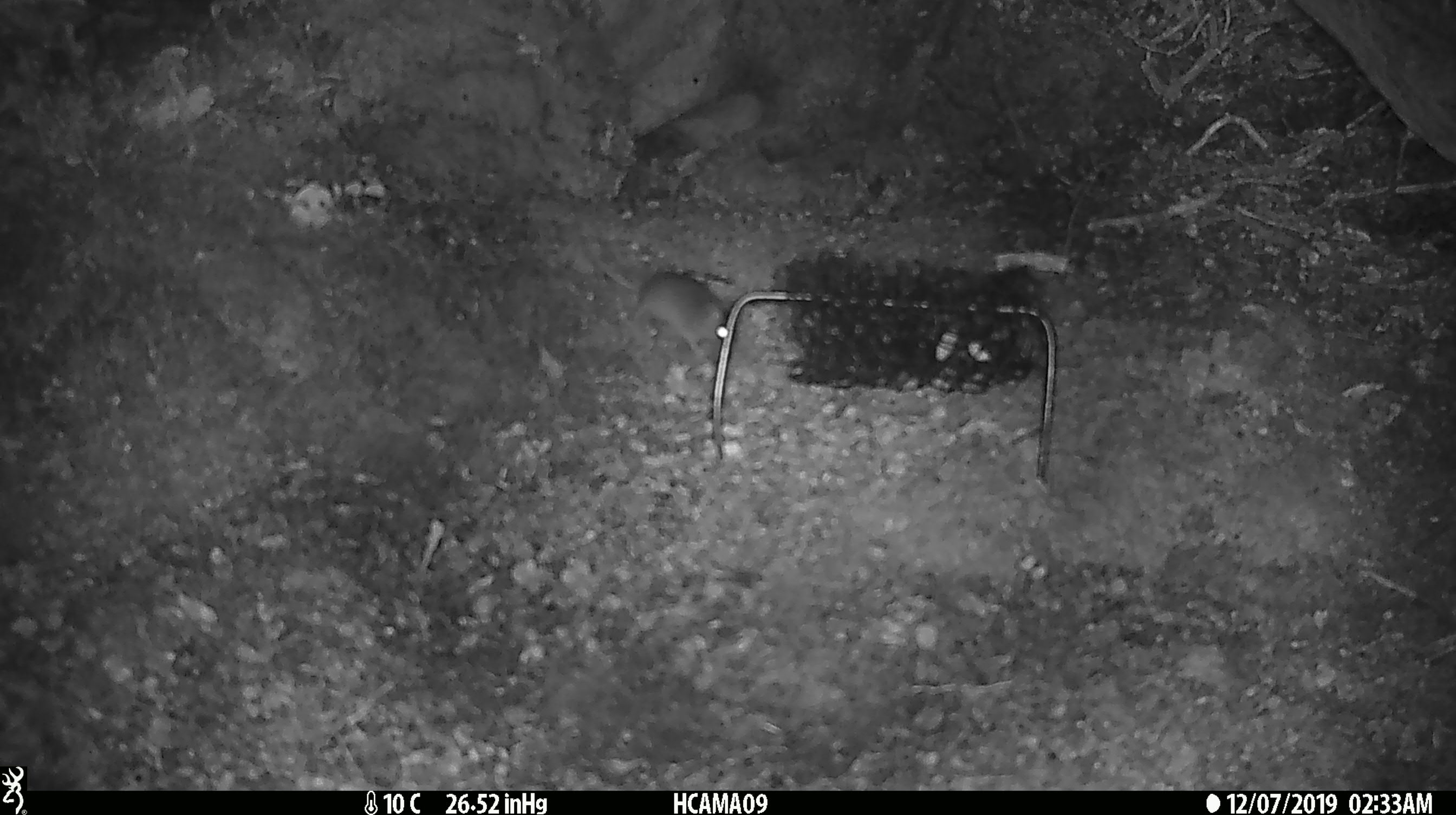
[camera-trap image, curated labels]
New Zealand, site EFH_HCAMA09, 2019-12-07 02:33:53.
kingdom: Animalia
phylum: Chordata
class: Mammalia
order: Rodentia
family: Muridae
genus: Mus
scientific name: Mus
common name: mouse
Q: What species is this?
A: Mouse (Mus).